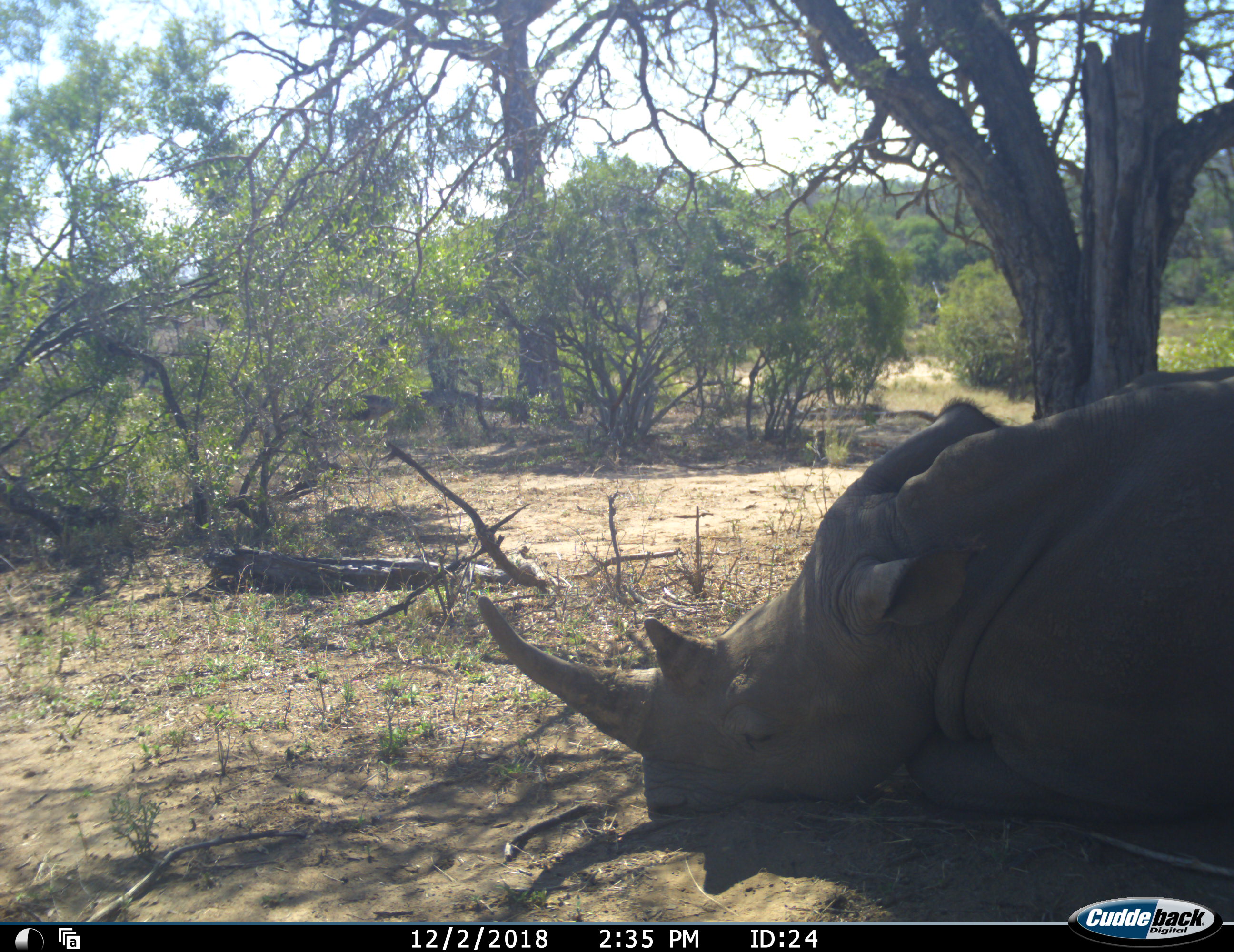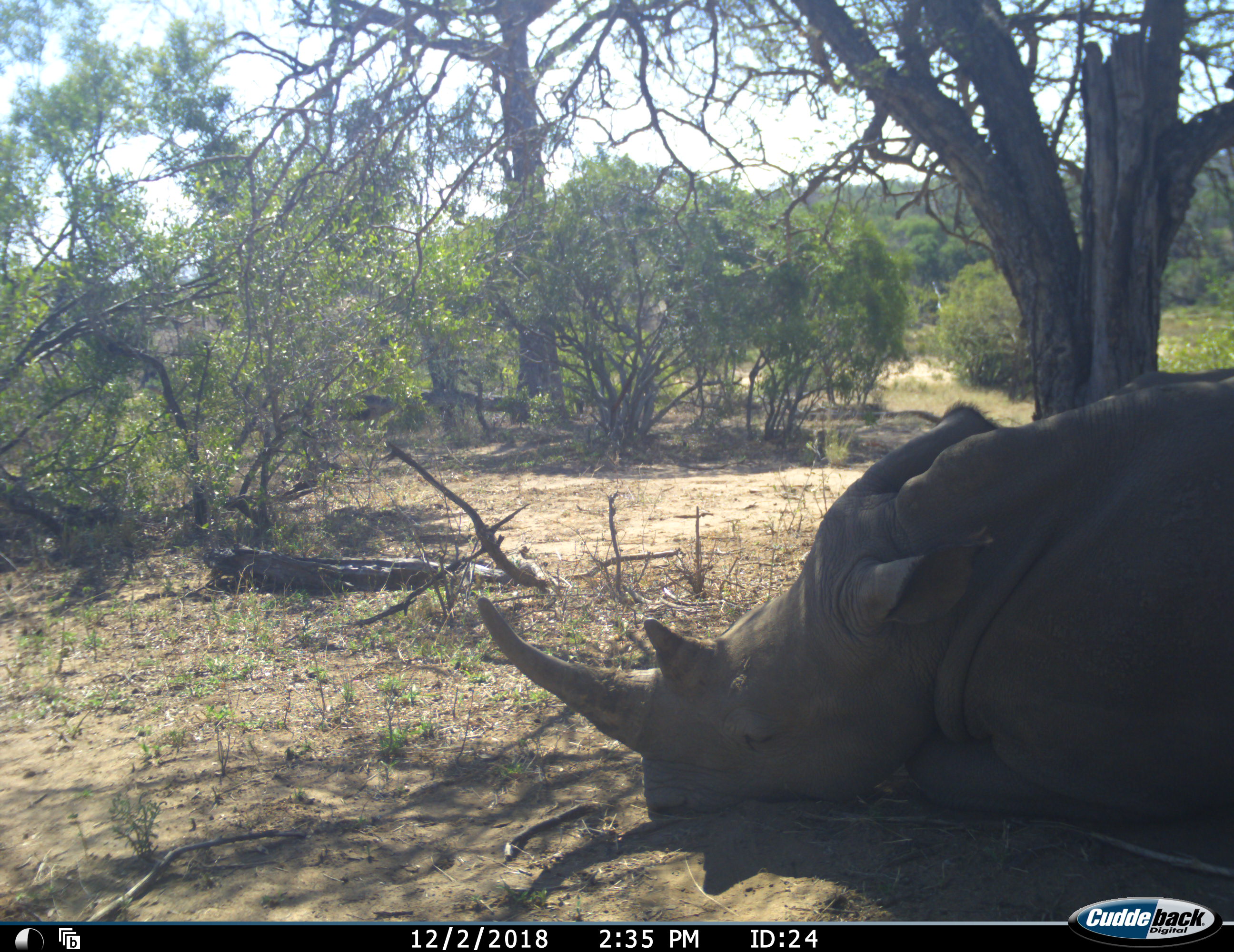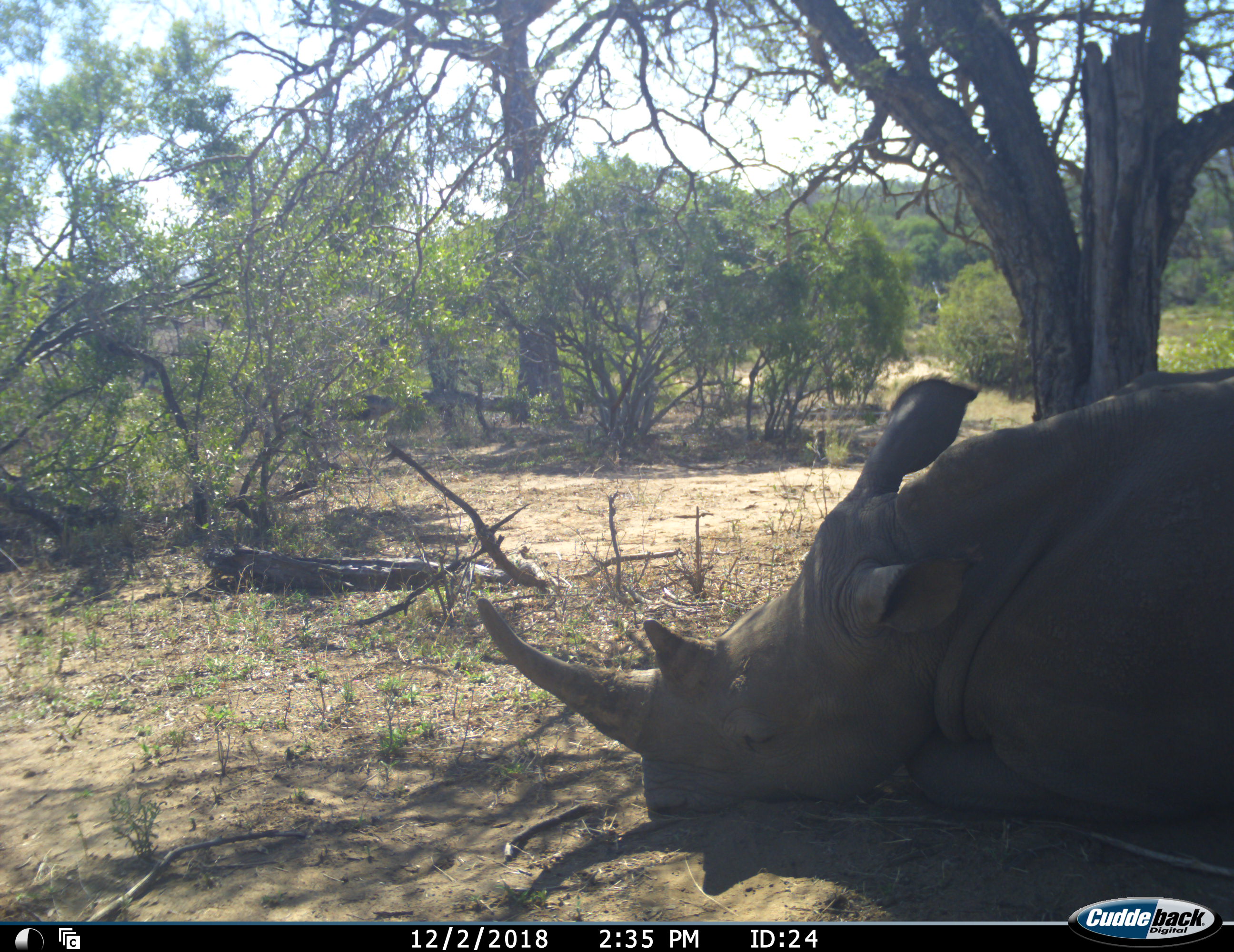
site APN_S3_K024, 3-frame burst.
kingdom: Animalia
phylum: Chordata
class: Mammalia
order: Perissodactyla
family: Rhinocerotidae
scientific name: Rhinocerotidae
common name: unknown rhinoceros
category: rhinocerosunknown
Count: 1.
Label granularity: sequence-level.